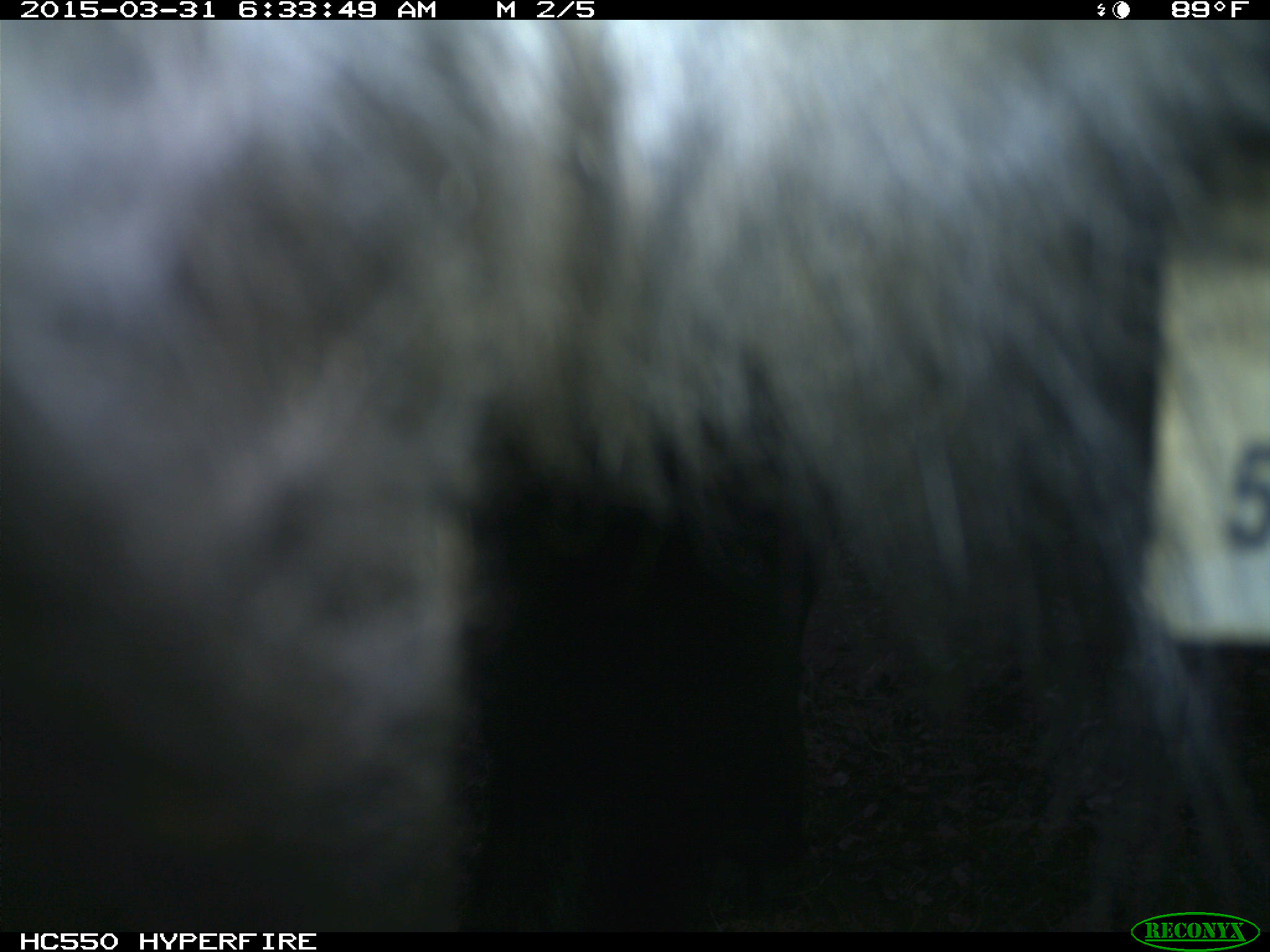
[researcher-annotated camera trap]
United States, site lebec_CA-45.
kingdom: Animalia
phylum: Chordata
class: Mammalia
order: Artiodactyla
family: Bovidae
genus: Bos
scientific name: Bos taurus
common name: domestic cow